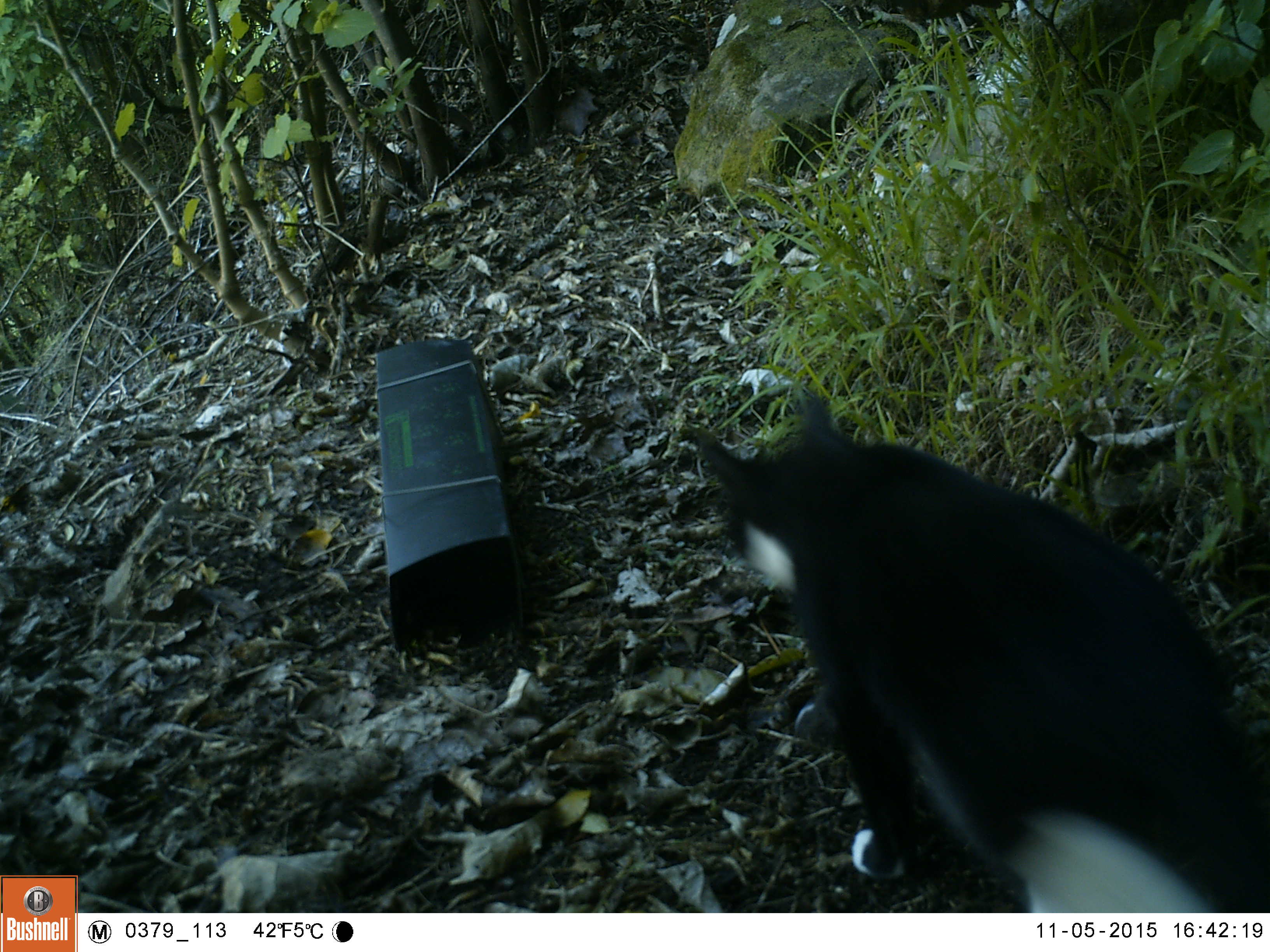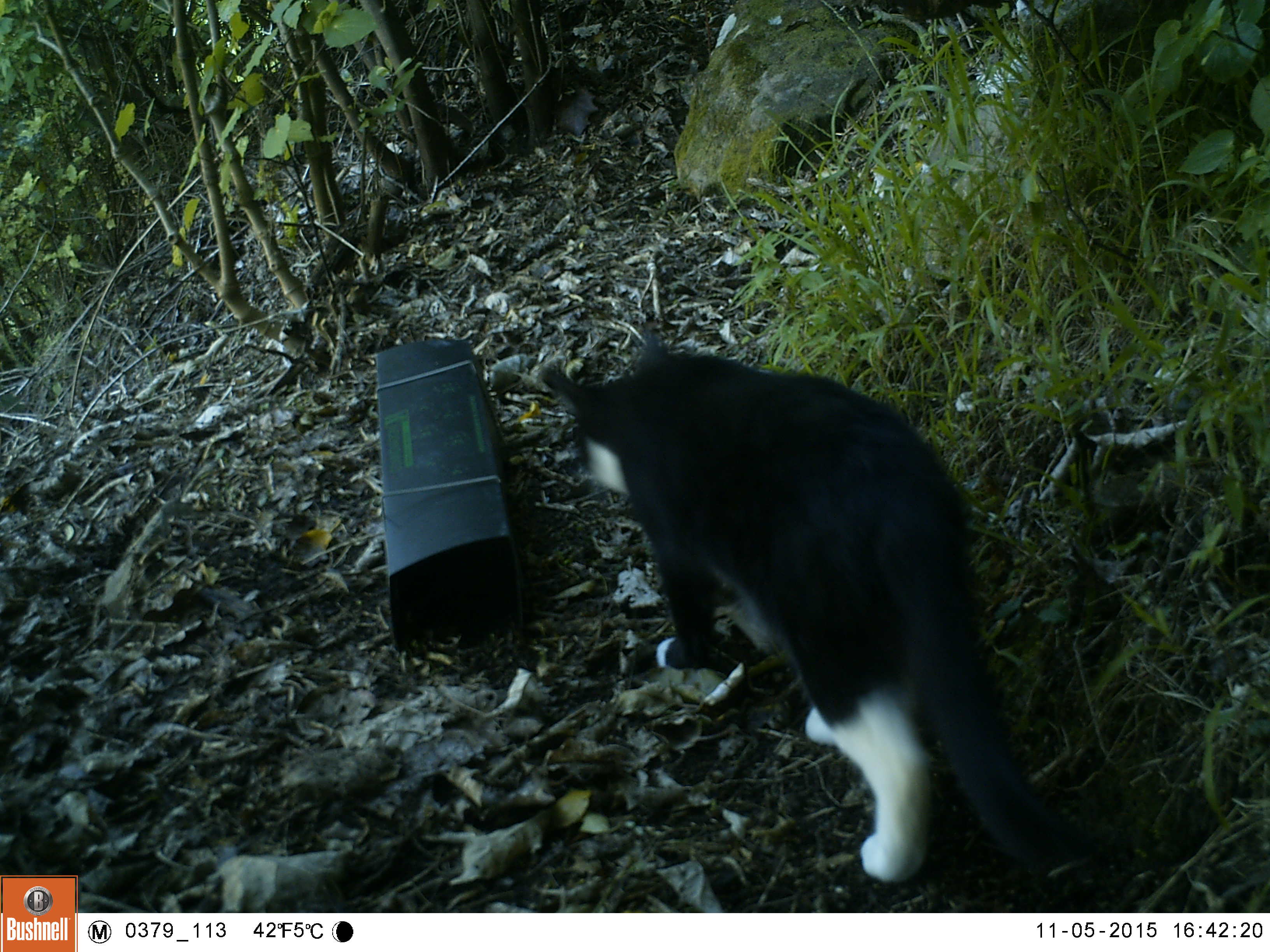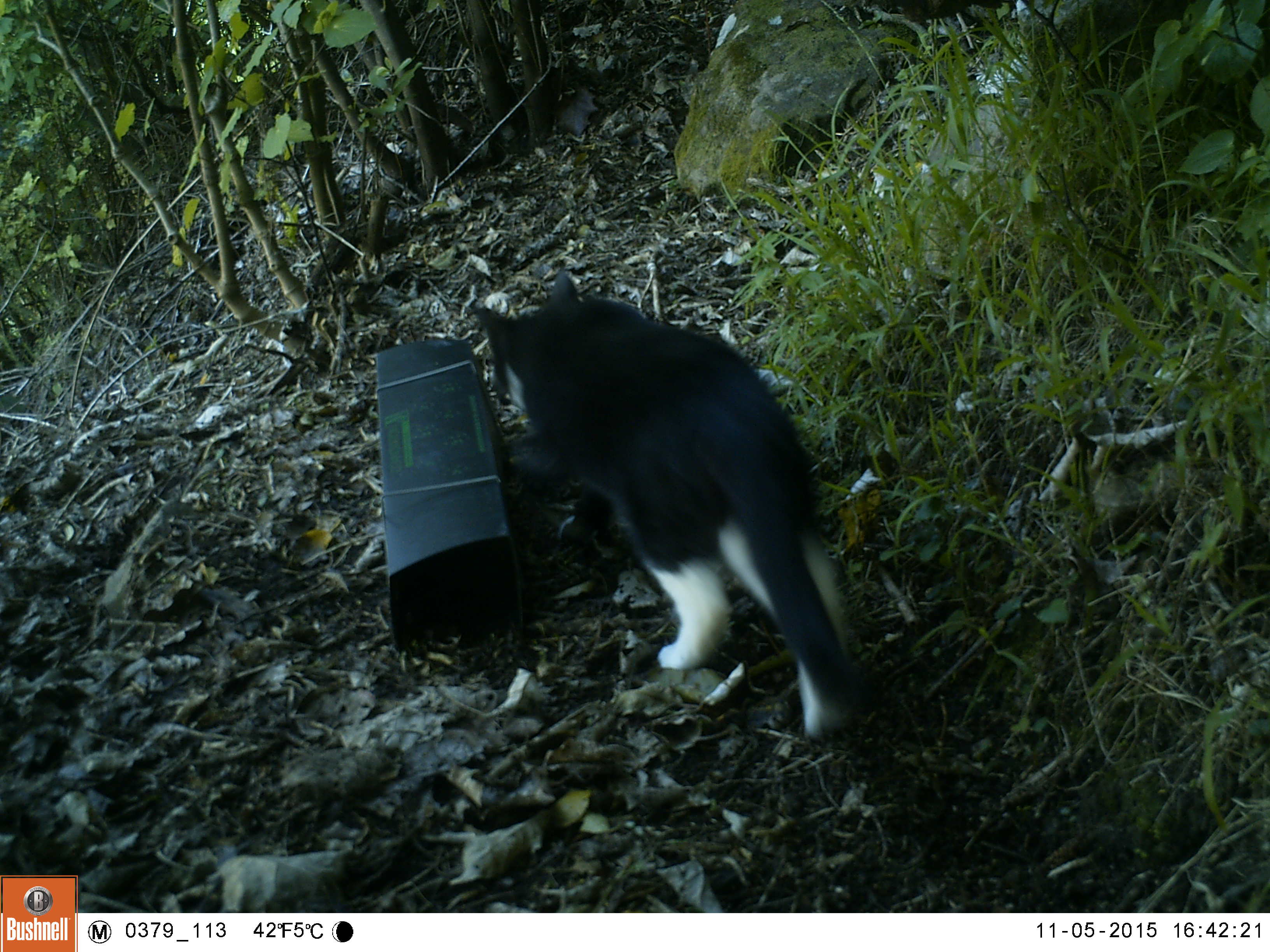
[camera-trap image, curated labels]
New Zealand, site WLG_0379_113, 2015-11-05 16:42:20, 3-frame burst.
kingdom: Animalia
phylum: Chordata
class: Mammalia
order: Carnivora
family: Felidae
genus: Felis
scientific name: Felis catus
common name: domestic cat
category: cat